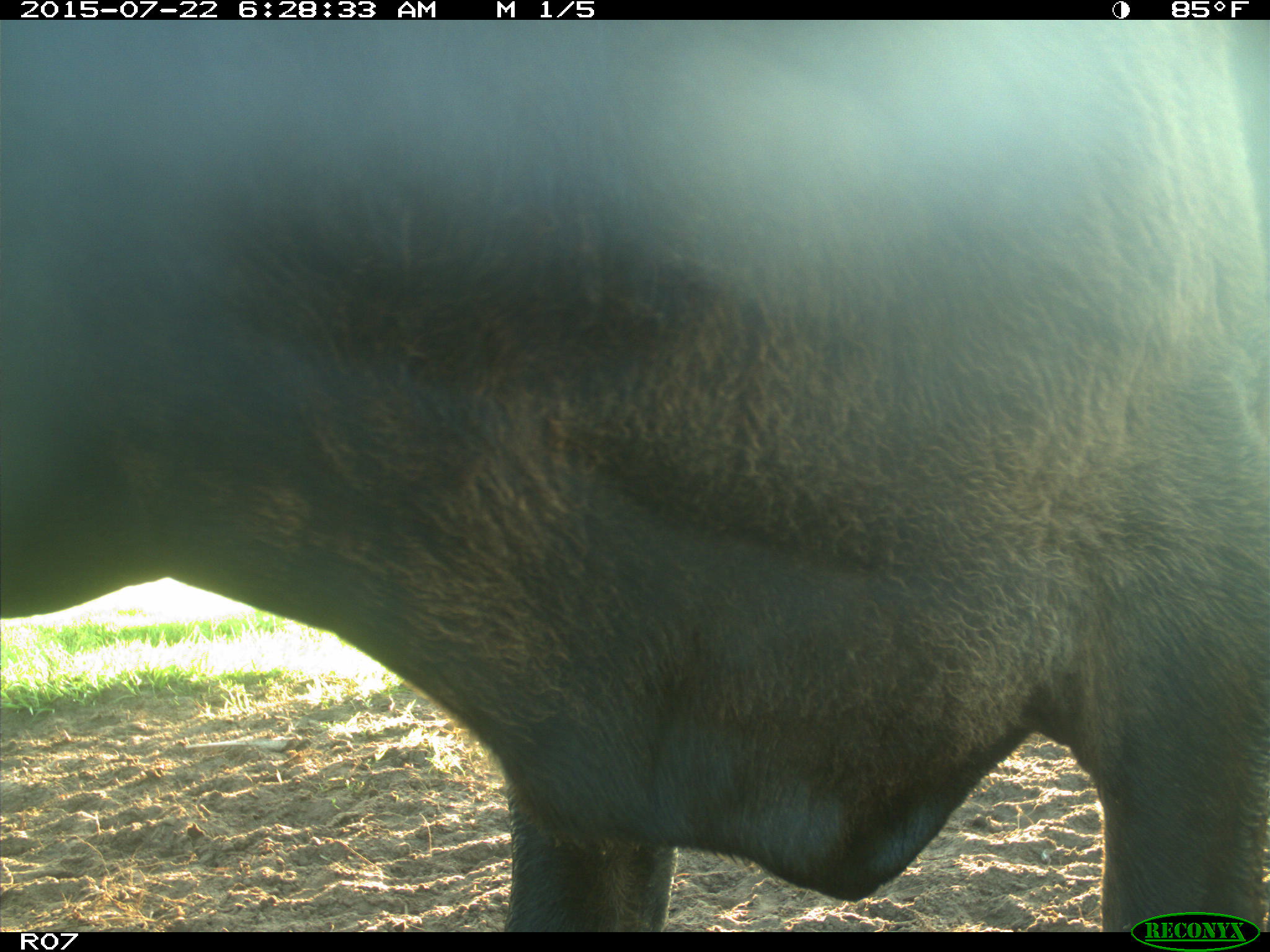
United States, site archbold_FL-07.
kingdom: Animalia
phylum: Chordata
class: Mammalia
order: Artiodactyla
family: Suidae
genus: Sus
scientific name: Sus scrofa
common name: wild boar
Sus scrofa (wild boar).